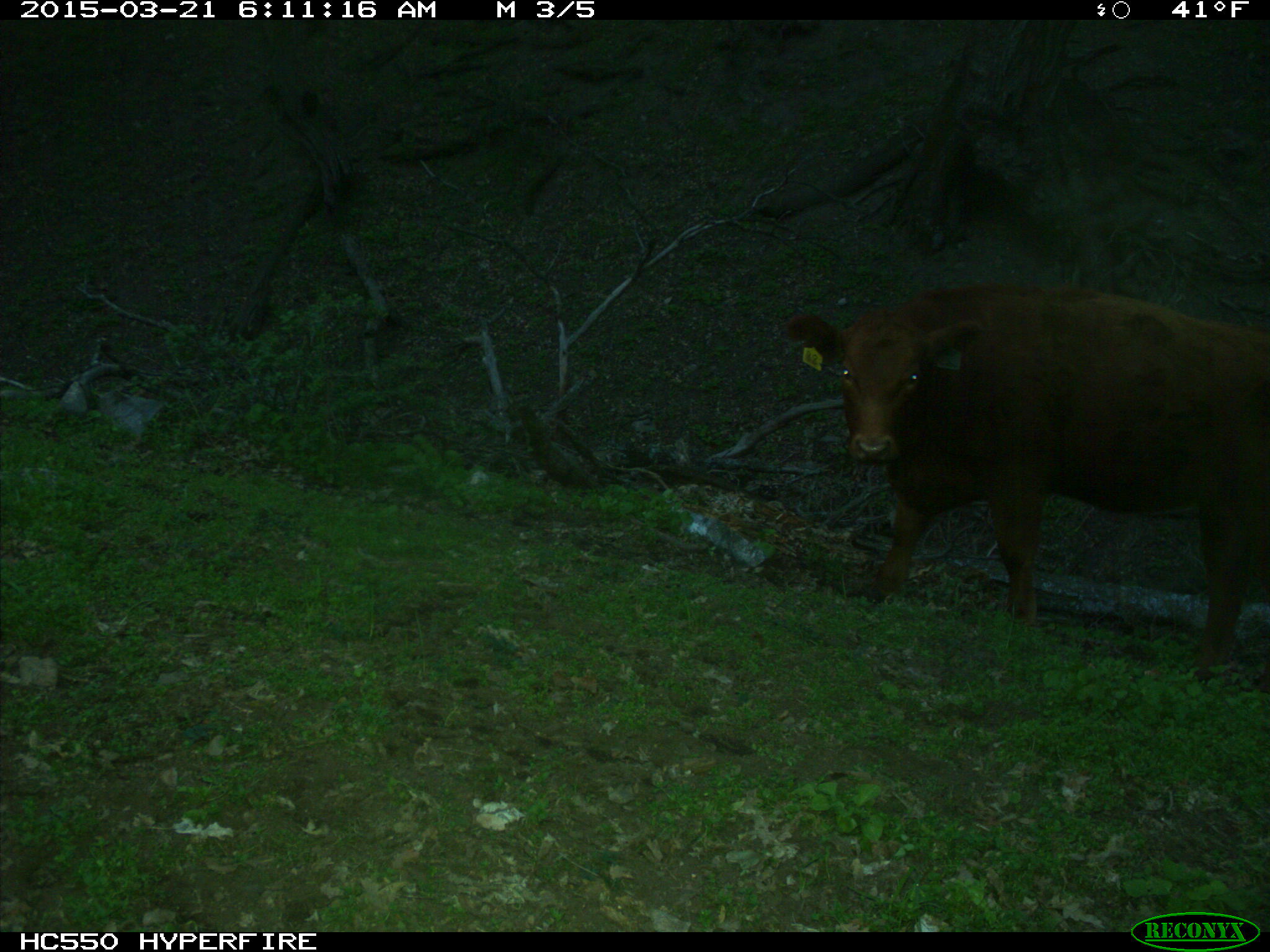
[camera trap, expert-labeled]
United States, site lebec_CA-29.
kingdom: Animalia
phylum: Chordata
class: Mammalia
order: Artiodactyla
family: Bovidae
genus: Bos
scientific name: Bos taurus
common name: domestic cow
Bos taurus (domestic cow).